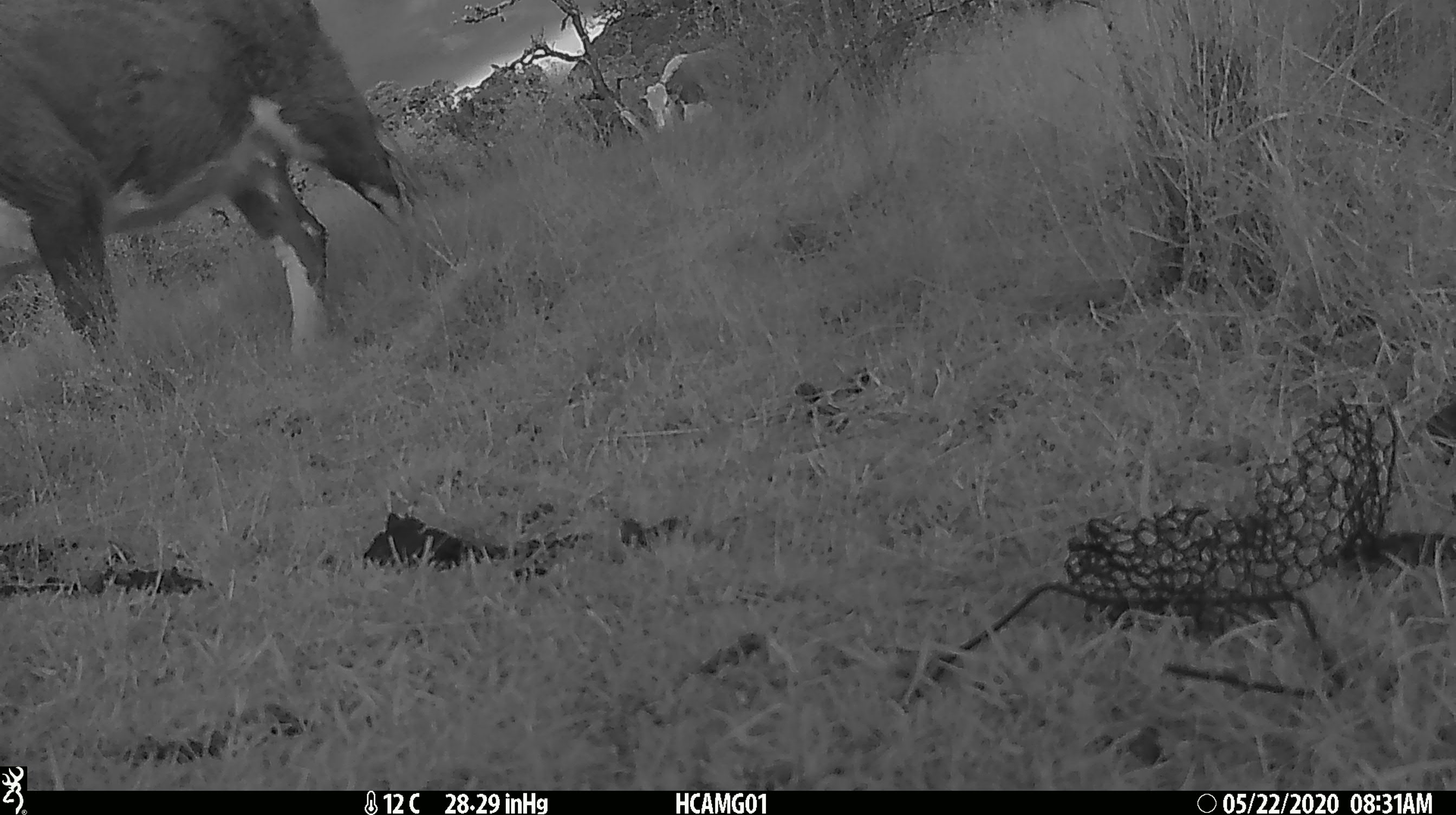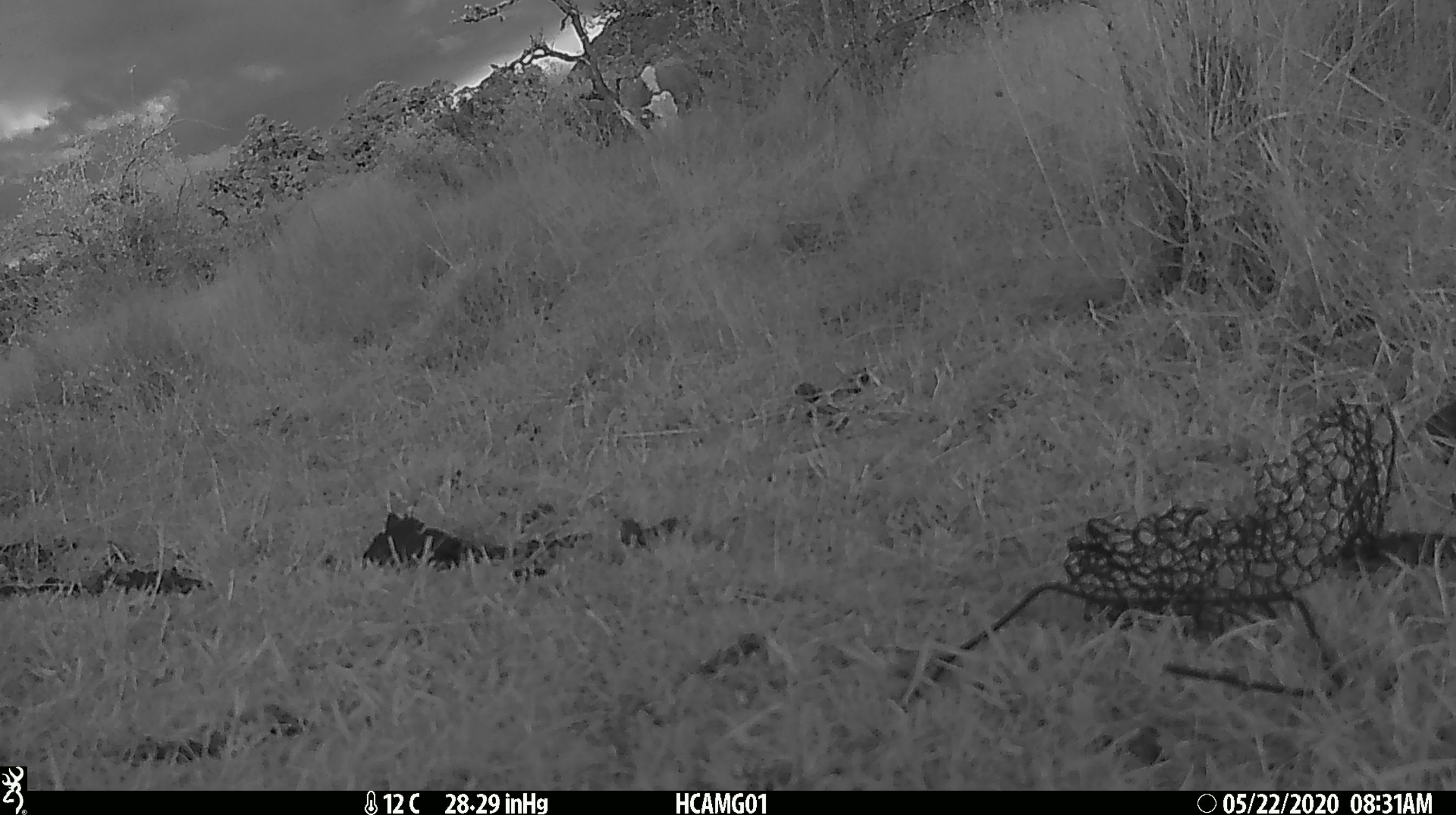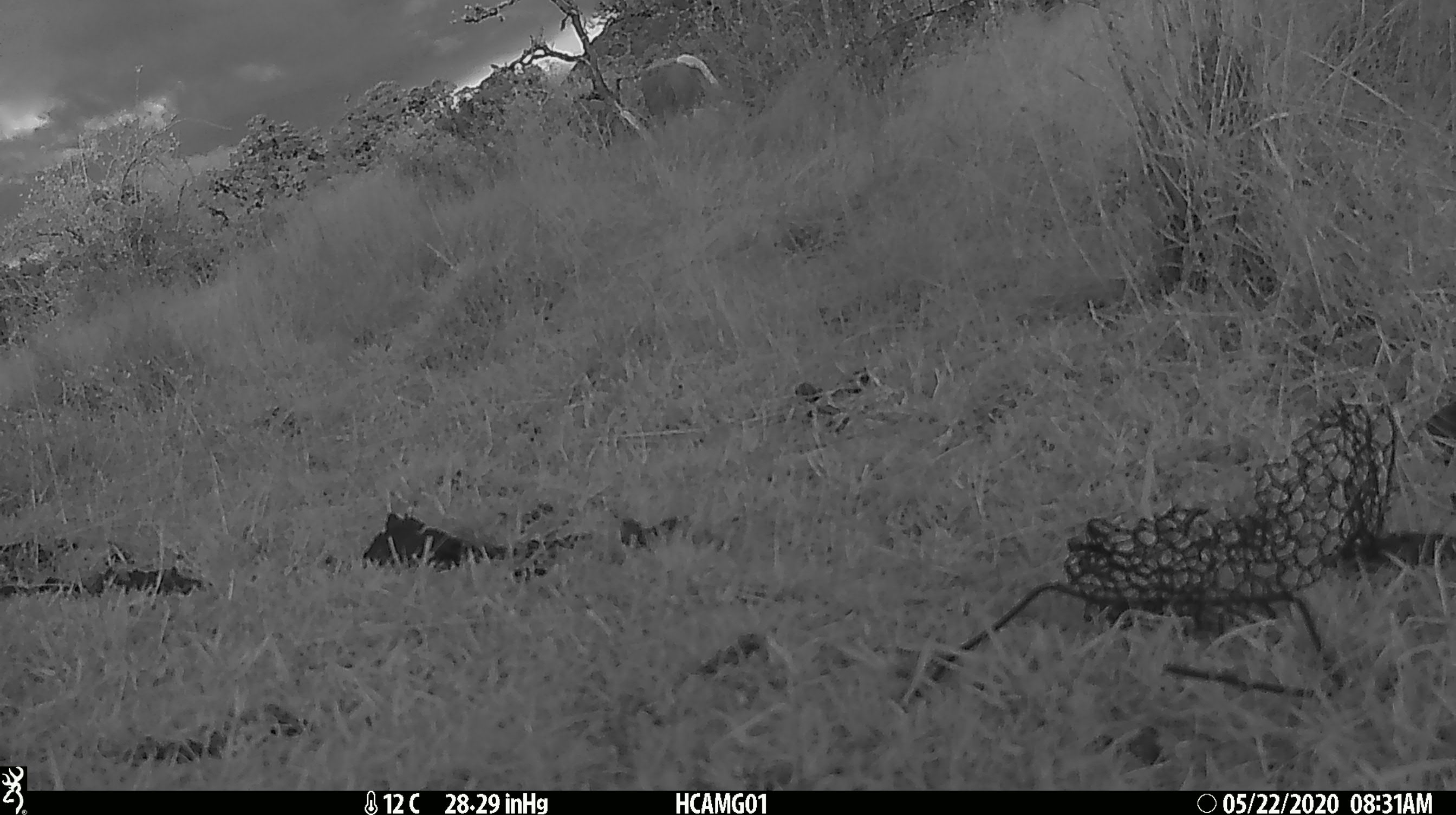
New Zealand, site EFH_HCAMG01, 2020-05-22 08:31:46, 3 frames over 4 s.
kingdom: Animalia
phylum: Chordata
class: Mammalia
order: Artiodactyla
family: Bovidae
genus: Bos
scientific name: Bos taurus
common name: domestic cow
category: cow